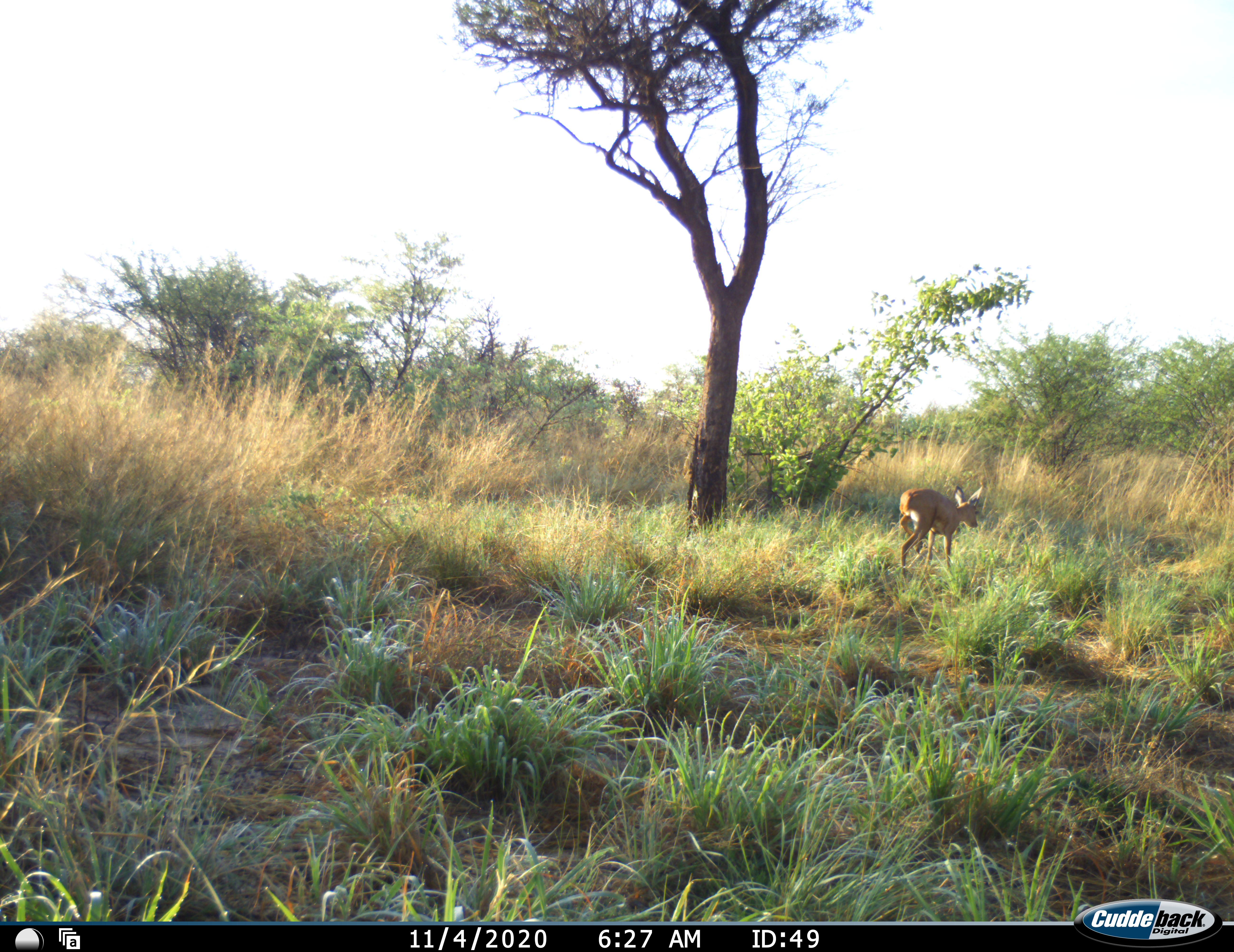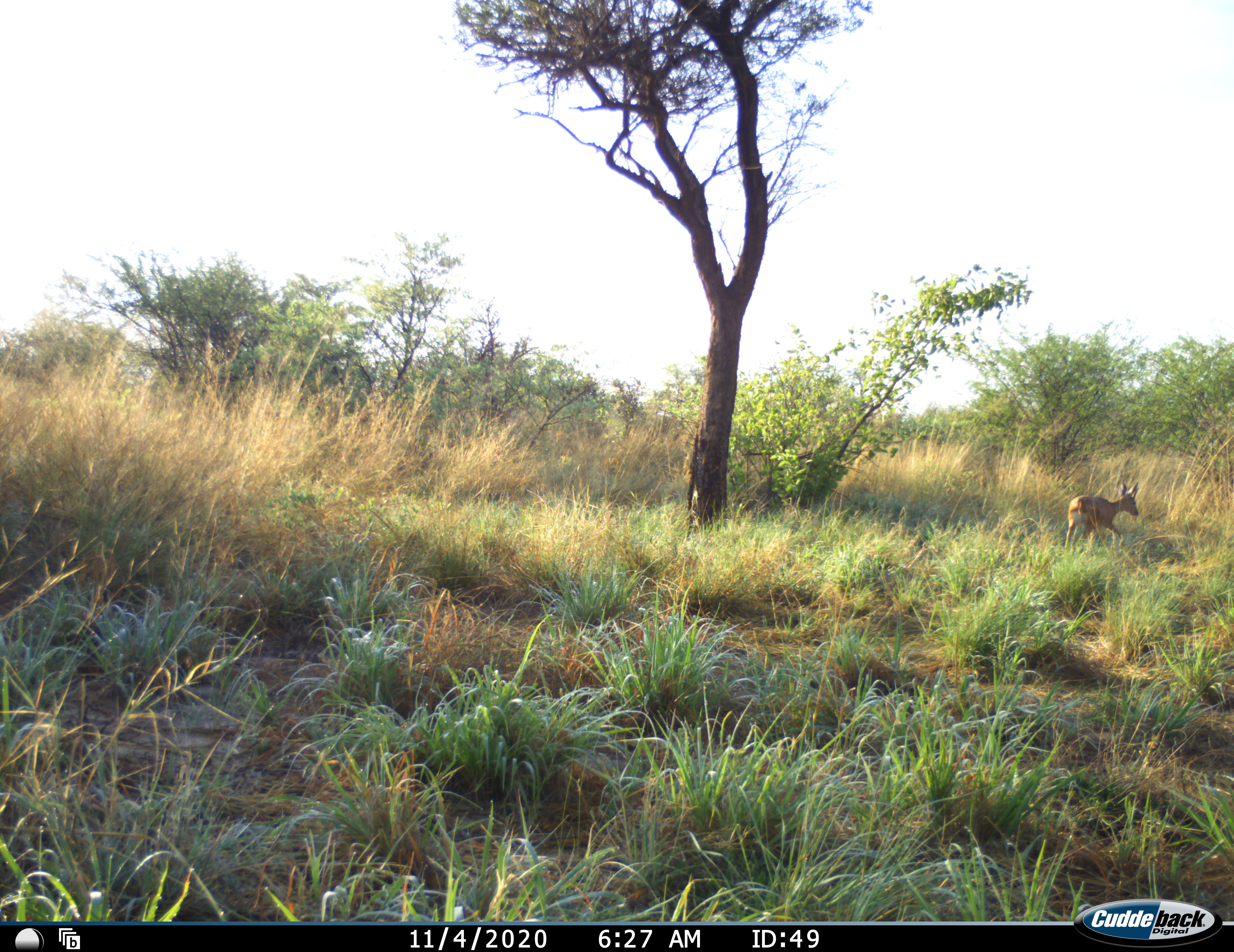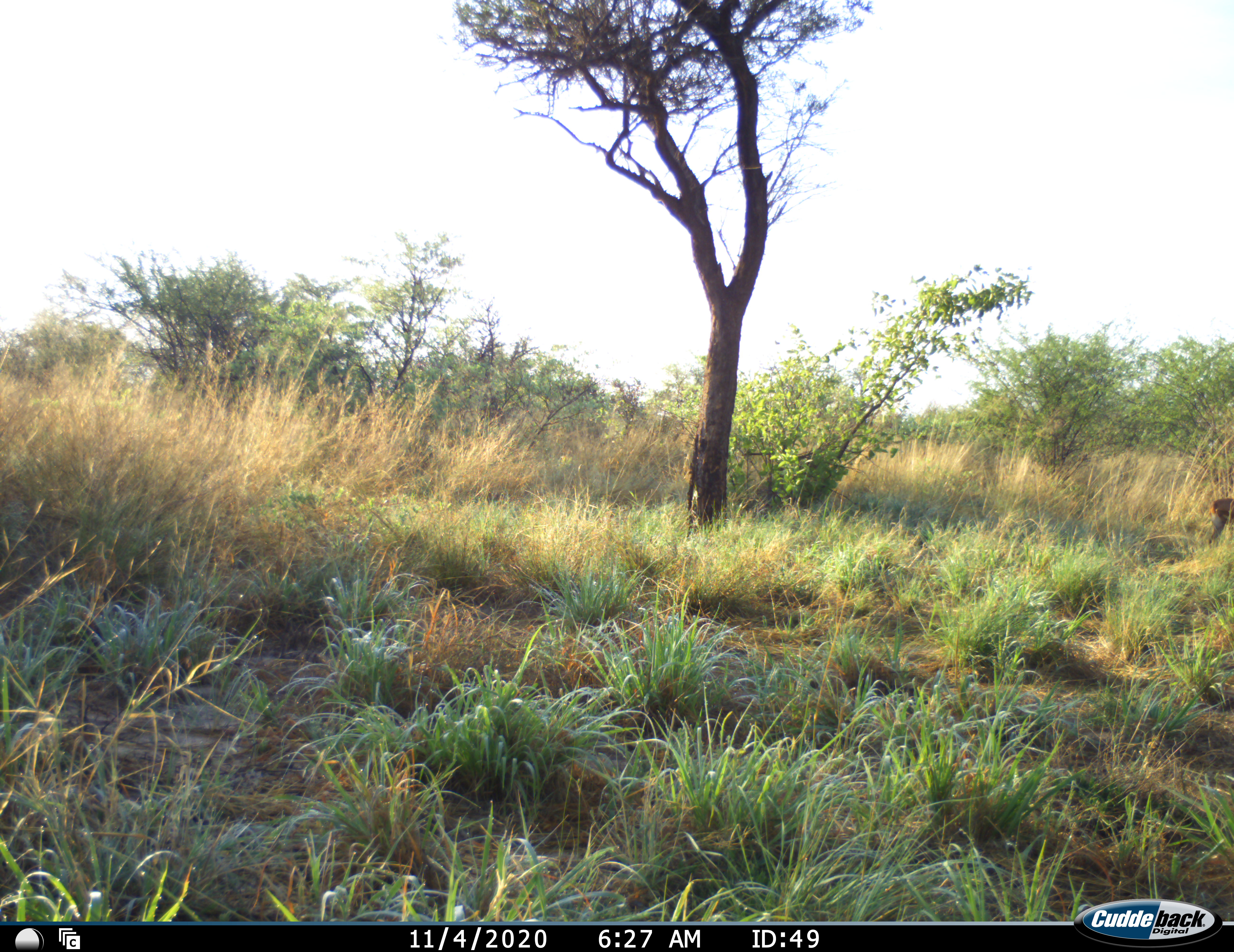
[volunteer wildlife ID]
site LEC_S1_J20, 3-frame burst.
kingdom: Animalia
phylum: Chordata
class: Mammalia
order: Artiodactyla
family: Bovidae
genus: Raphicerus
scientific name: Raphicerus campestris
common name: steenbok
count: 1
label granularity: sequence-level